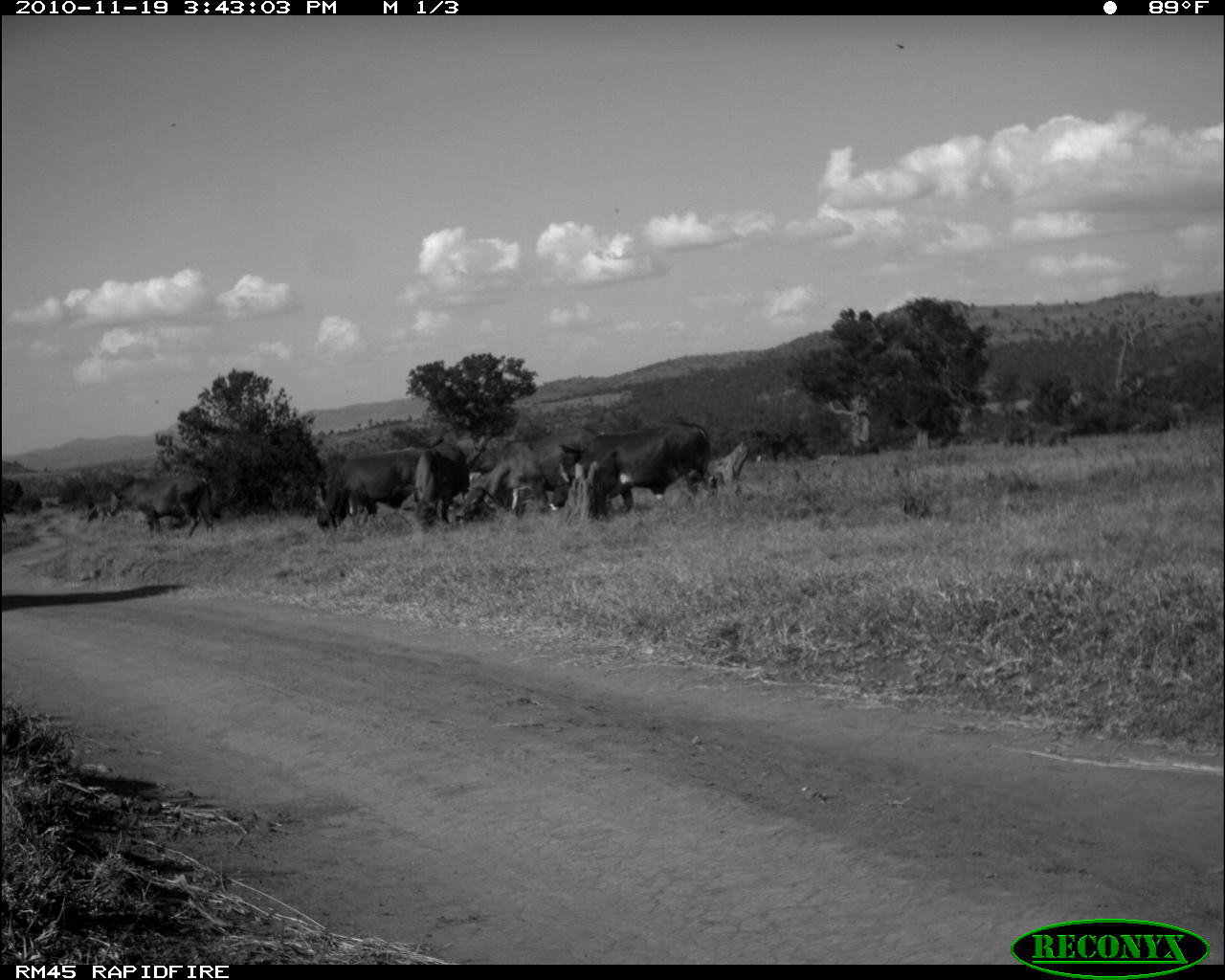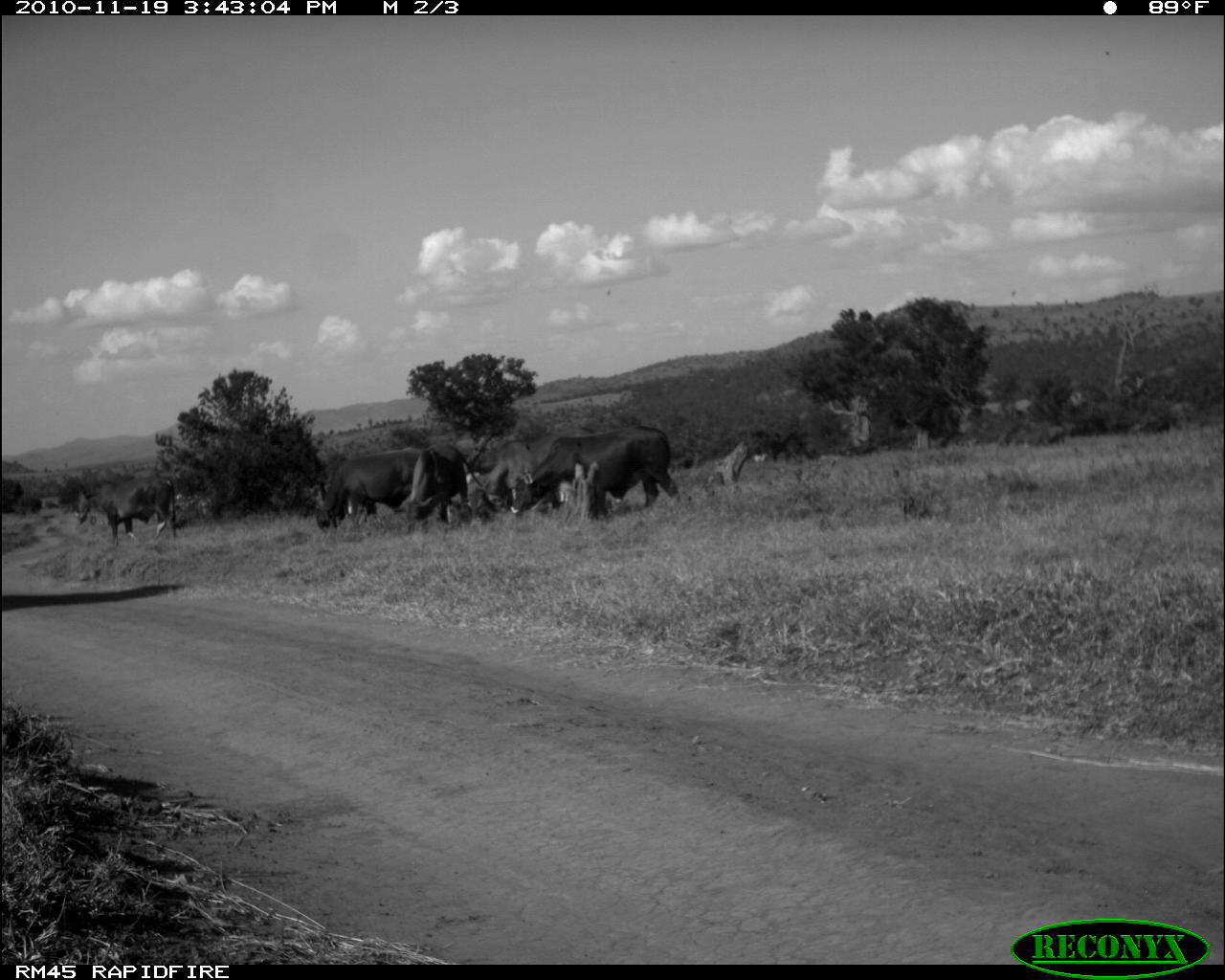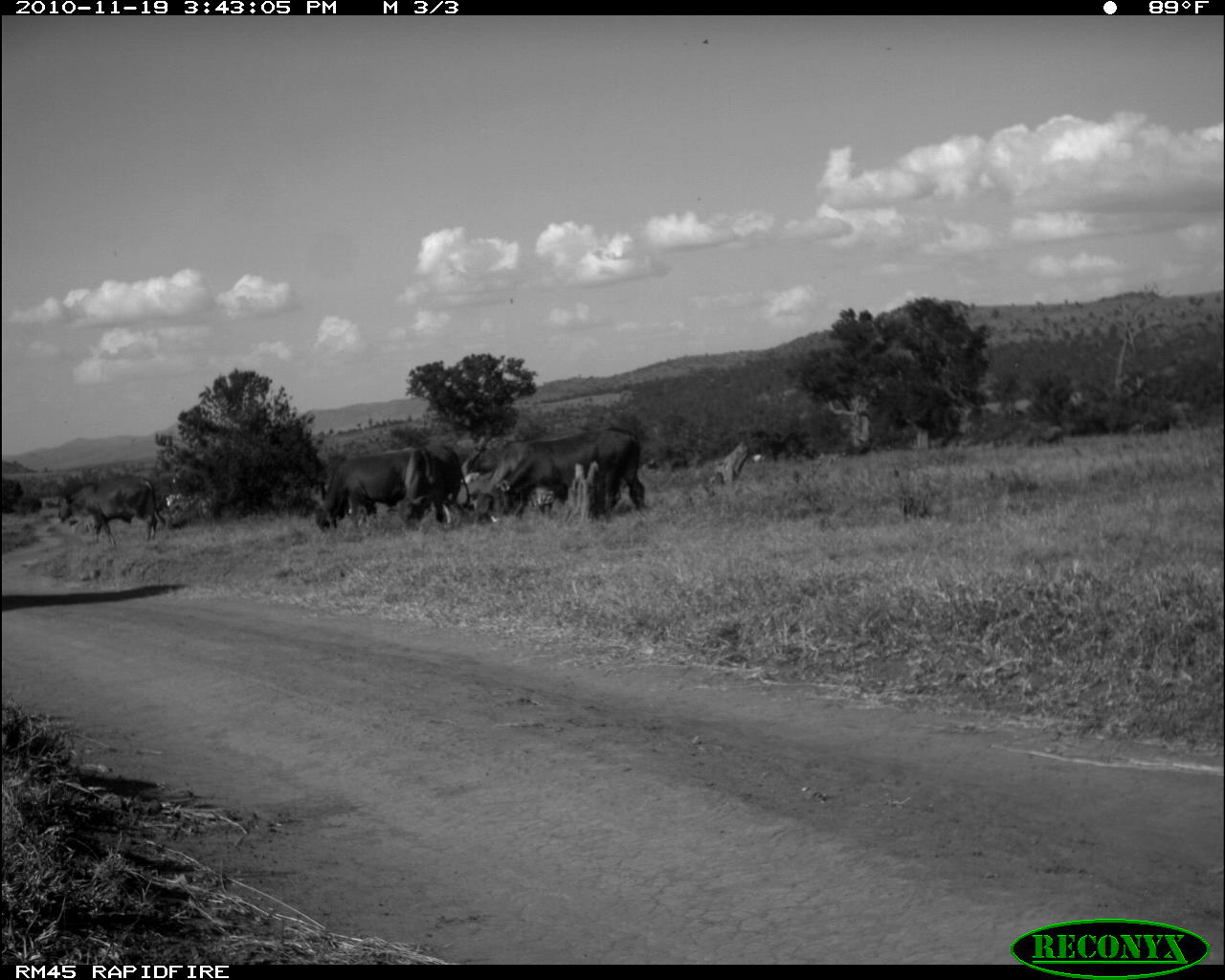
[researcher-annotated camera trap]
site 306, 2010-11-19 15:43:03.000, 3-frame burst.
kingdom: Animalia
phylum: Chordata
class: Mammalia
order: Artiodactyla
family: Bovidae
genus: Bos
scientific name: Bos taurus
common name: domestic cattle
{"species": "Bos taurus (domestic cattle)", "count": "5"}